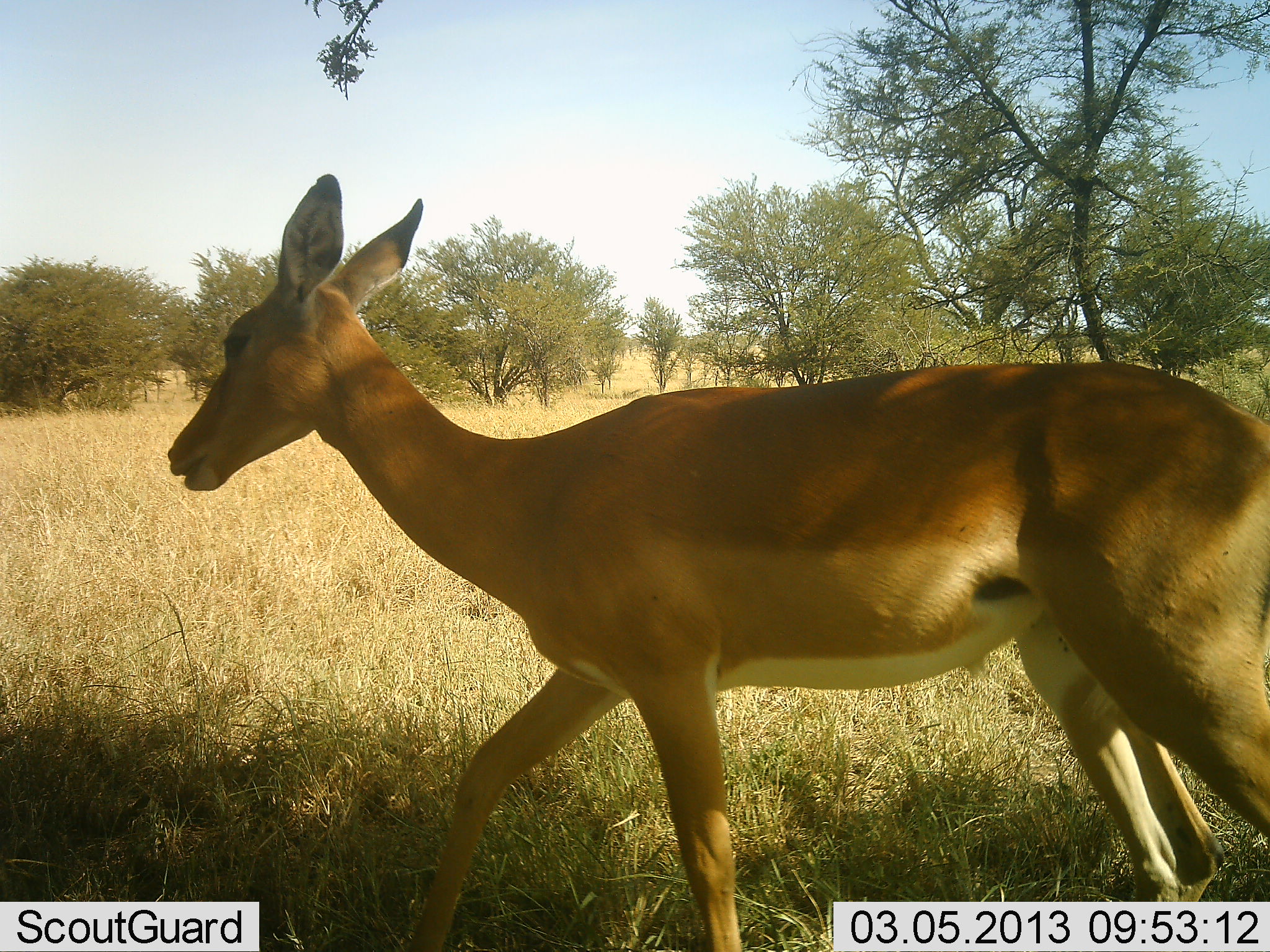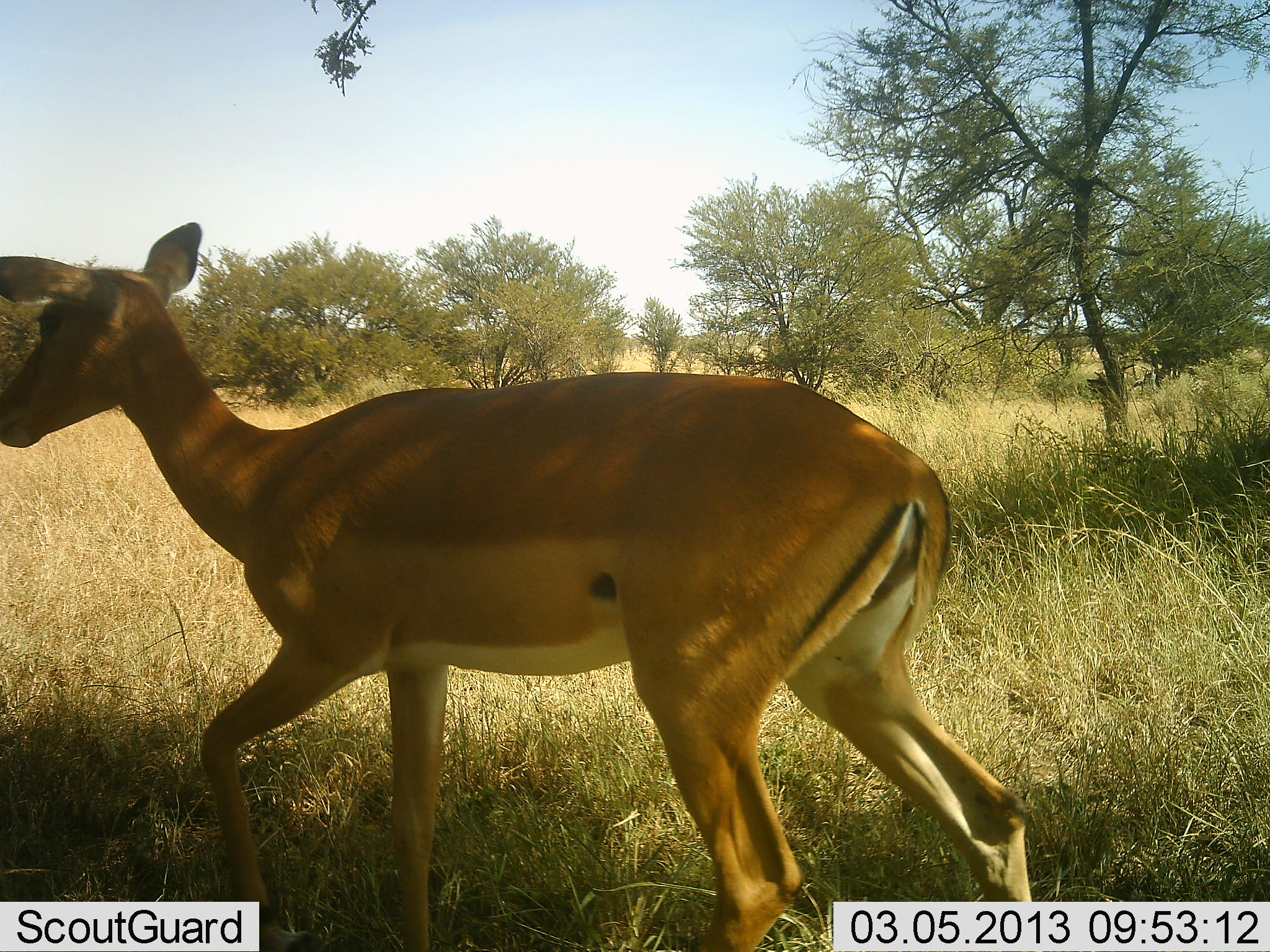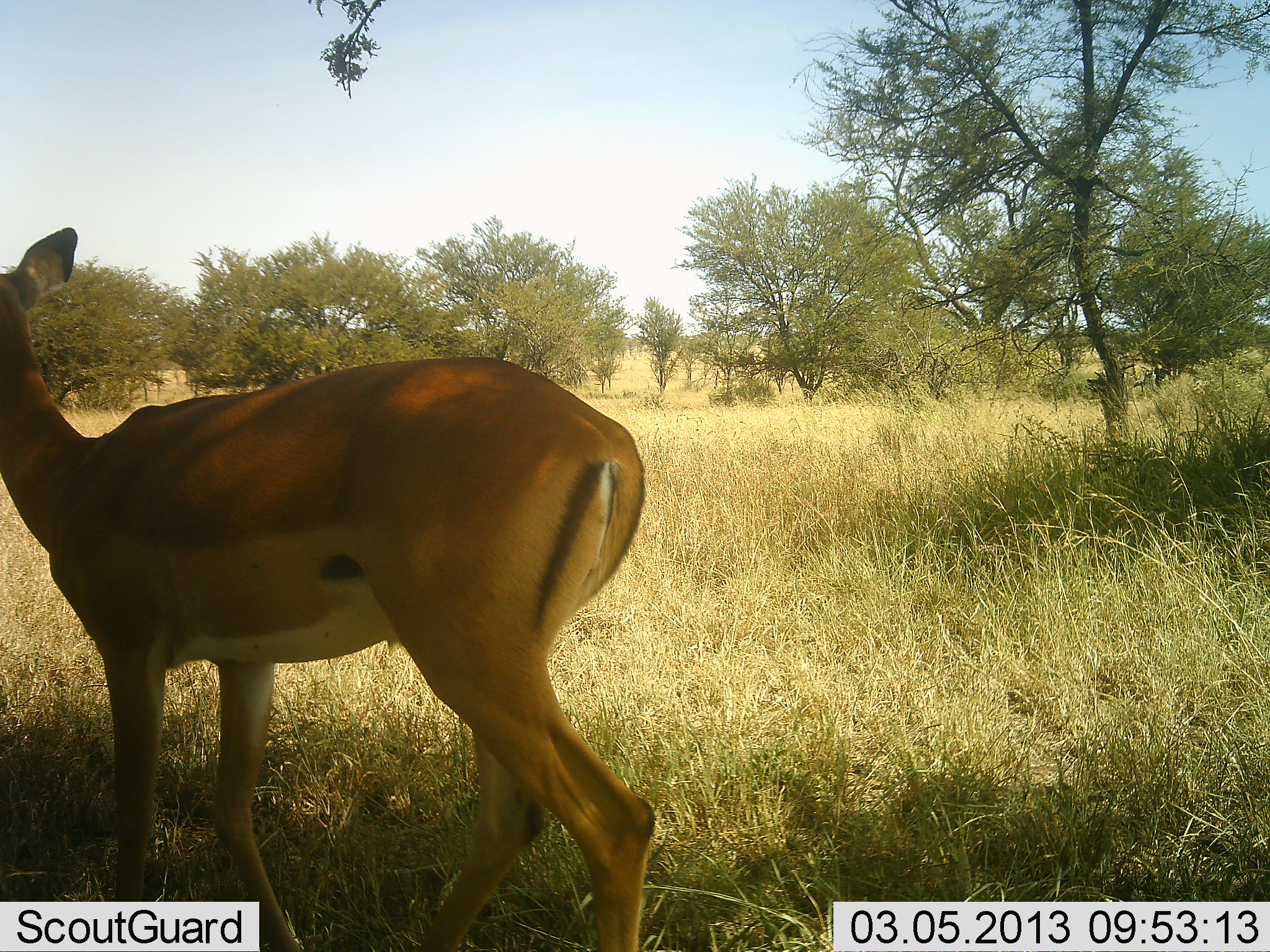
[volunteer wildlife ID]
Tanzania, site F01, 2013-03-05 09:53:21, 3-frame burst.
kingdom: Animalia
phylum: Chordata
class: Mammalia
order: Artiodactyla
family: Bovidae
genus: Aepyceros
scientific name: Aepyceros melampus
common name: impala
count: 1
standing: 6%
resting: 0%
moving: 97%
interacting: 0%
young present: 0%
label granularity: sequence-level